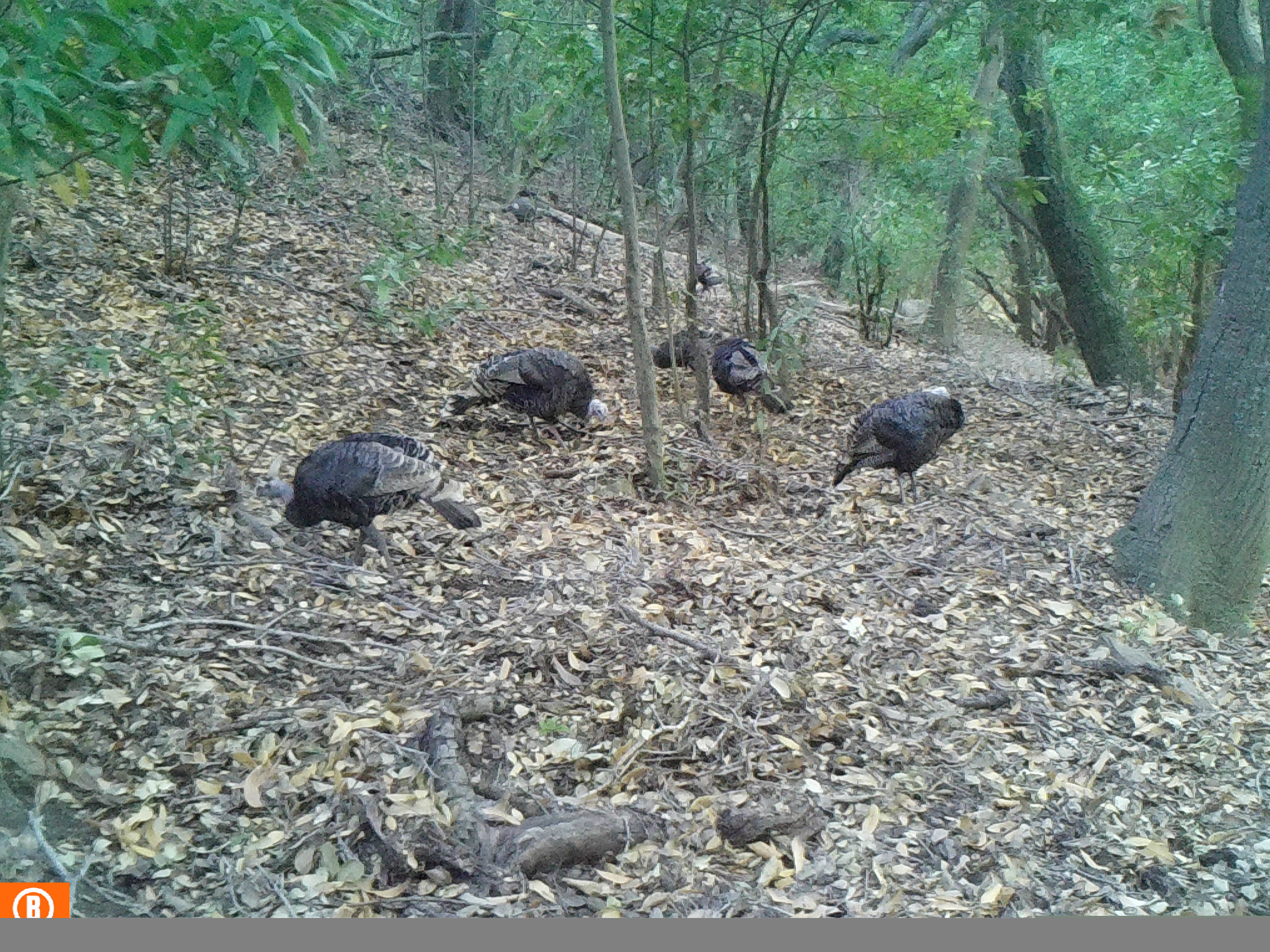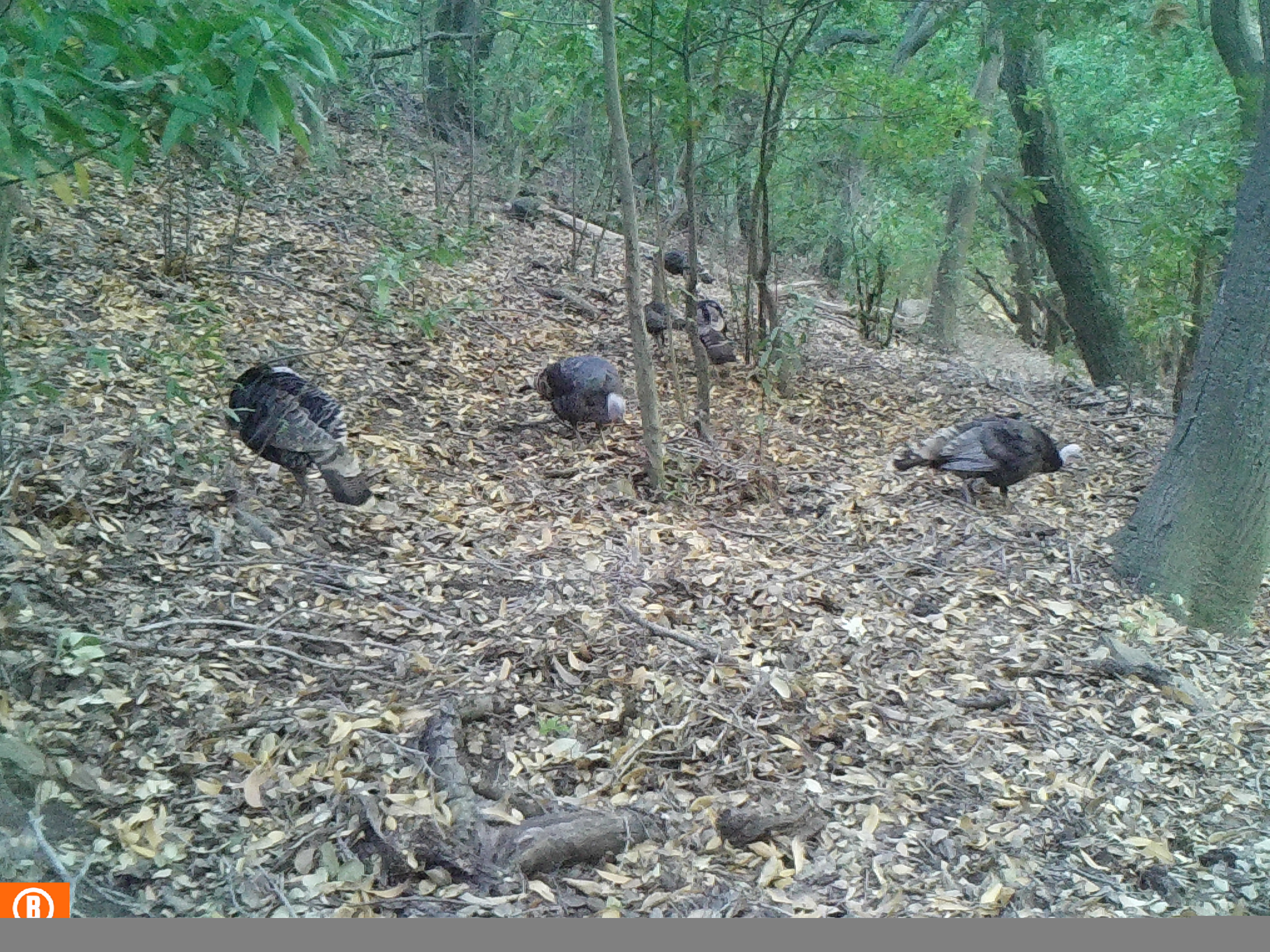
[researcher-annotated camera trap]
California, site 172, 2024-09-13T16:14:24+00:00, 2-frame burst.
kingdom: Animalia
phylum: Chordata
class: Aves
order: Galliformes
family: Phasianidae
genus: Meleagris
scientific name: Meleagris gallopavo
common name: turkey